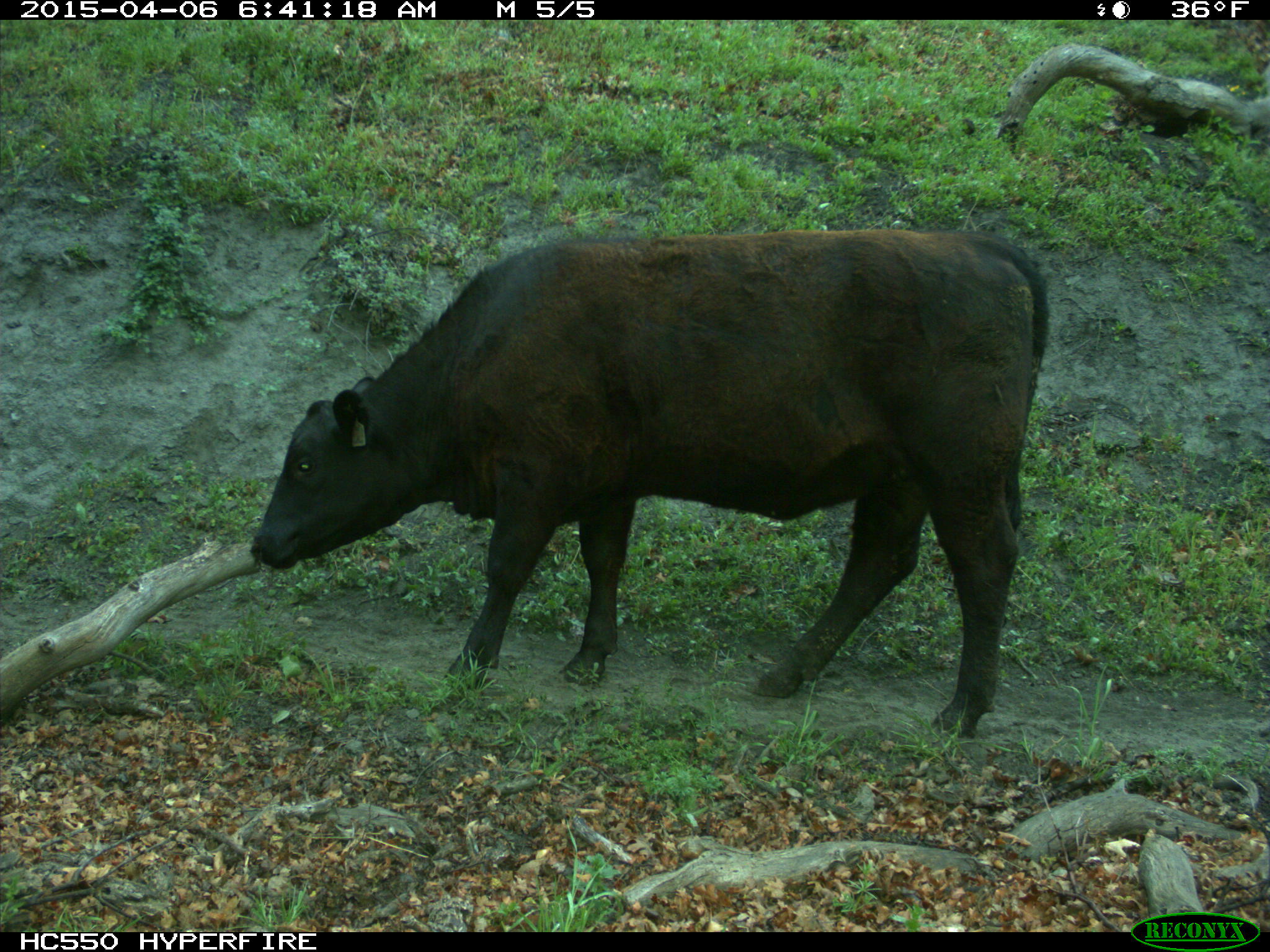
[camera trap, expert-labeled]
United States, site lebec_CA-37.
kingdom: Animalia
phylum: Chordata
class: Mammalia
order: Artiodactyla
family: Bovidae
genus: Bos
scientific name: Bos taurus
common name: domestic cow